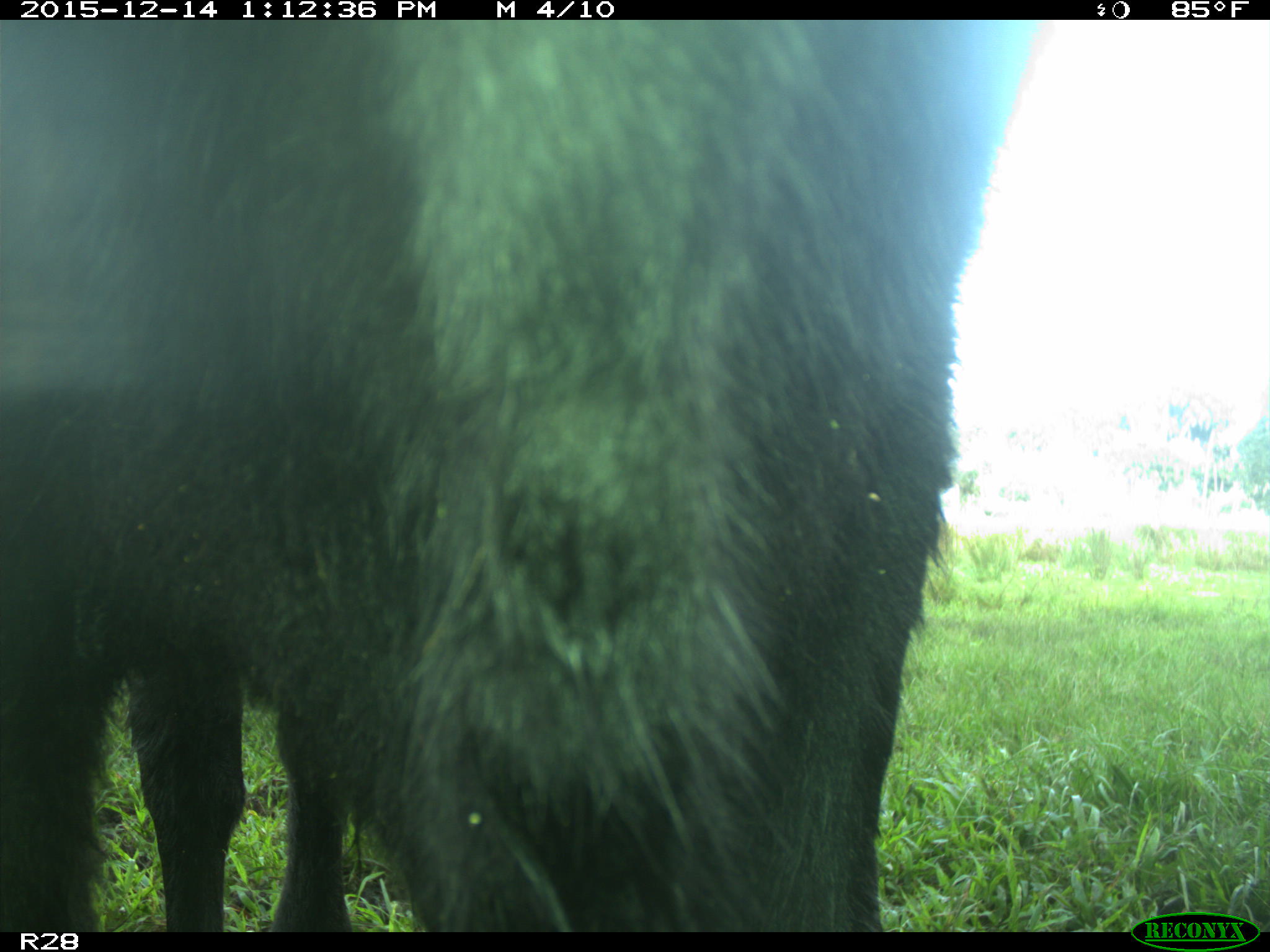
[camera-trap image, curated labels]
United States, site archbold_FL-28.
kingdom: Animalia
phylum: Chordata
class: Mammalia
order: Artiodactyla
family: Bovidae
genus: Bos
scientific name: Bos taurus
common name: domestic cow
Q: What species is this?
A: Bos taurus (domestic cow).